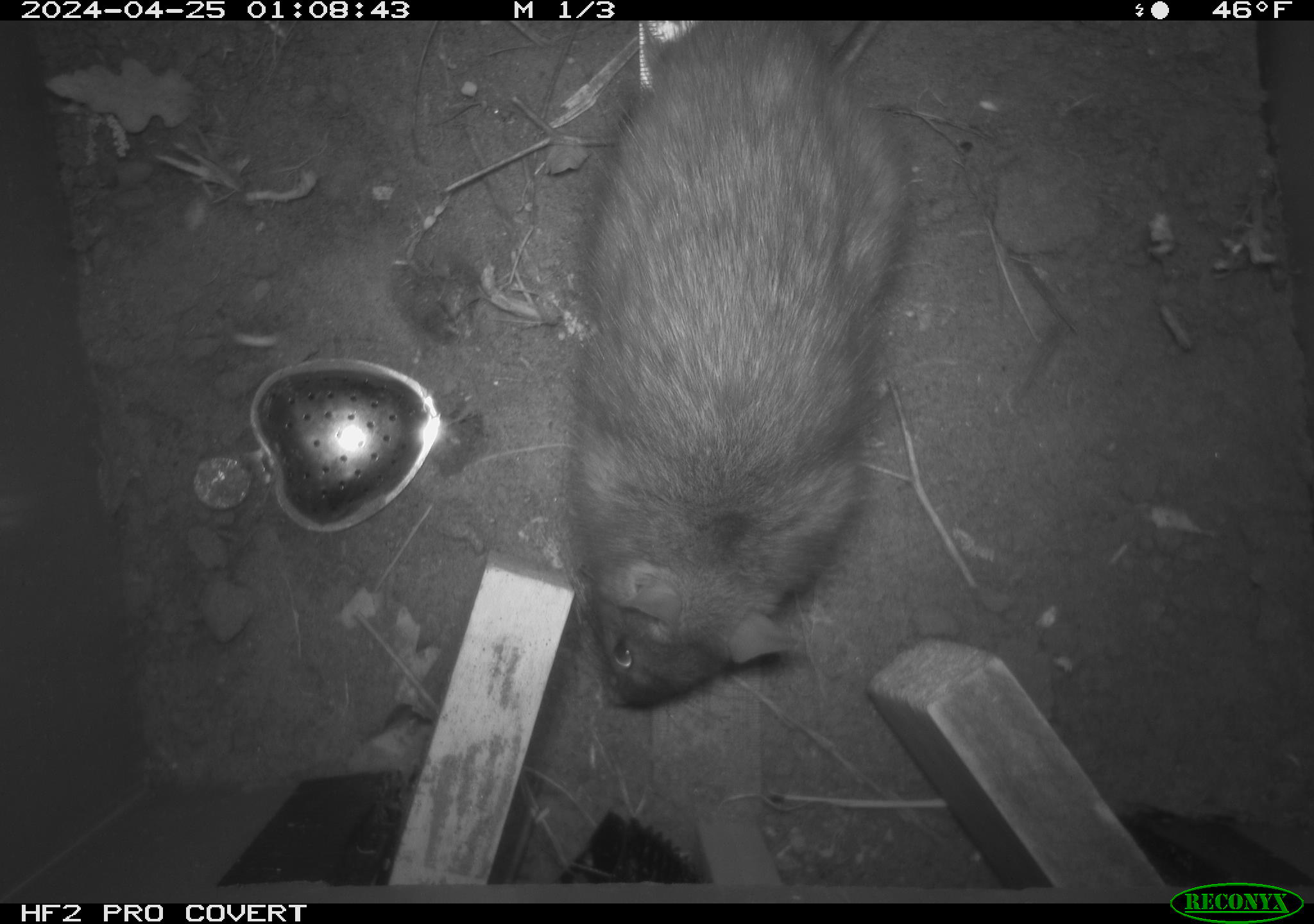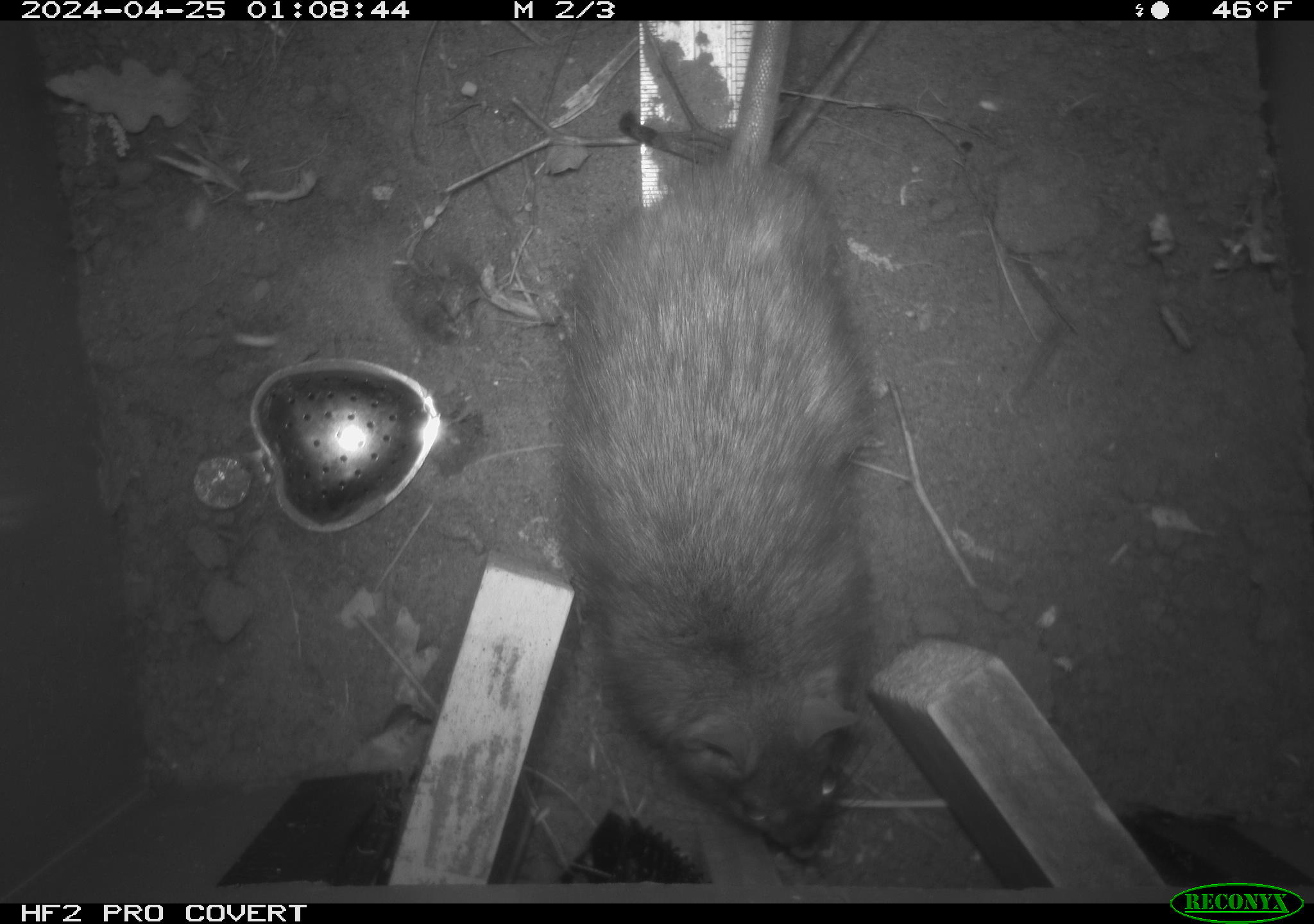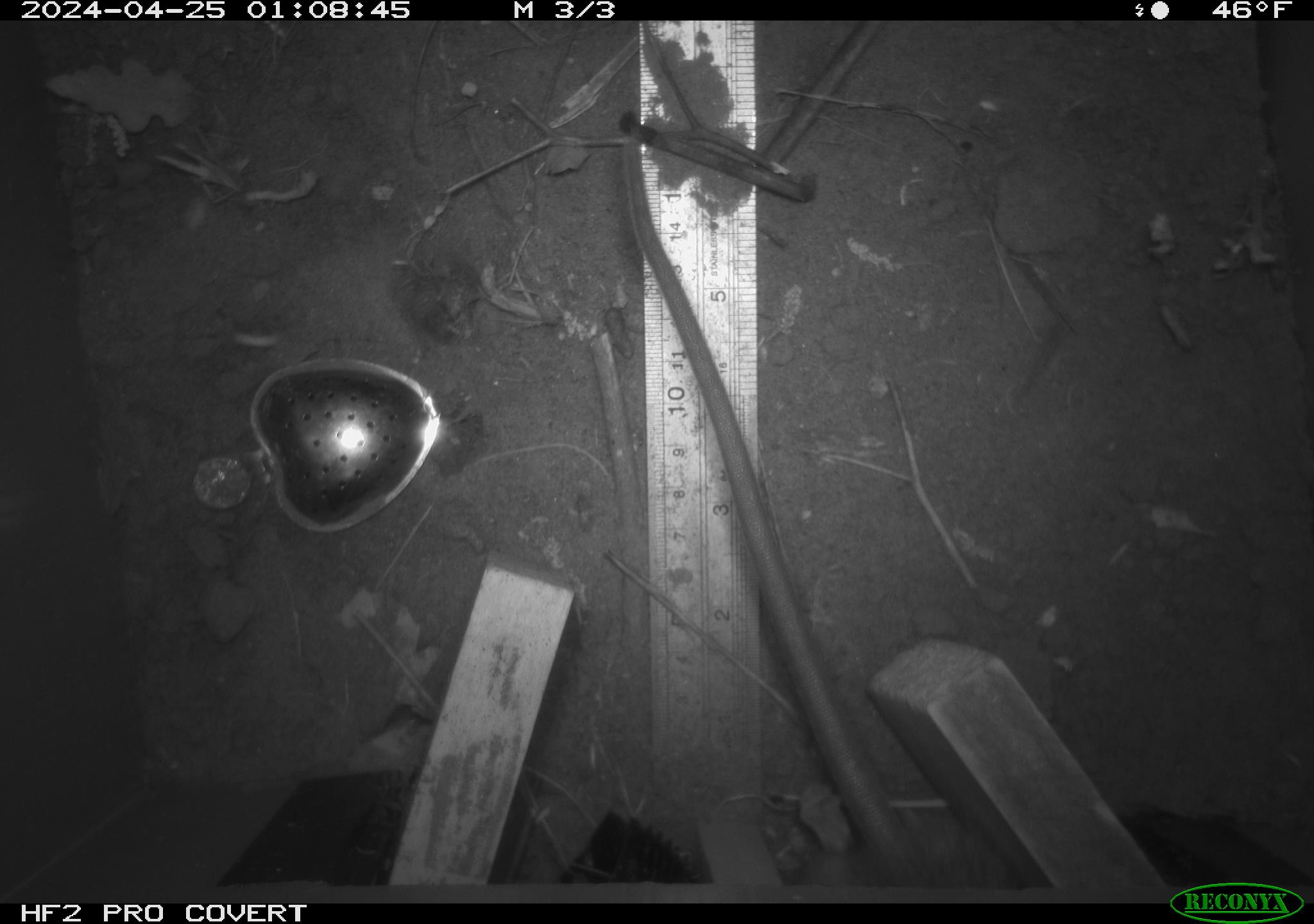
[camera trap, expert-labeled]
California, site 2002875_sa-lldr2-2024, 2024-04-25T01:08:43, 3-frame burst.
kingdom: Animalia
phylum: Chordata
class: Mammalia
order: Rodentia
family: Muridae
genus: Rattus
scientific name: Rattus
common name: rat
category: rattus species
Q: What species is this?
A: Rattus species (rat) (Rattus).